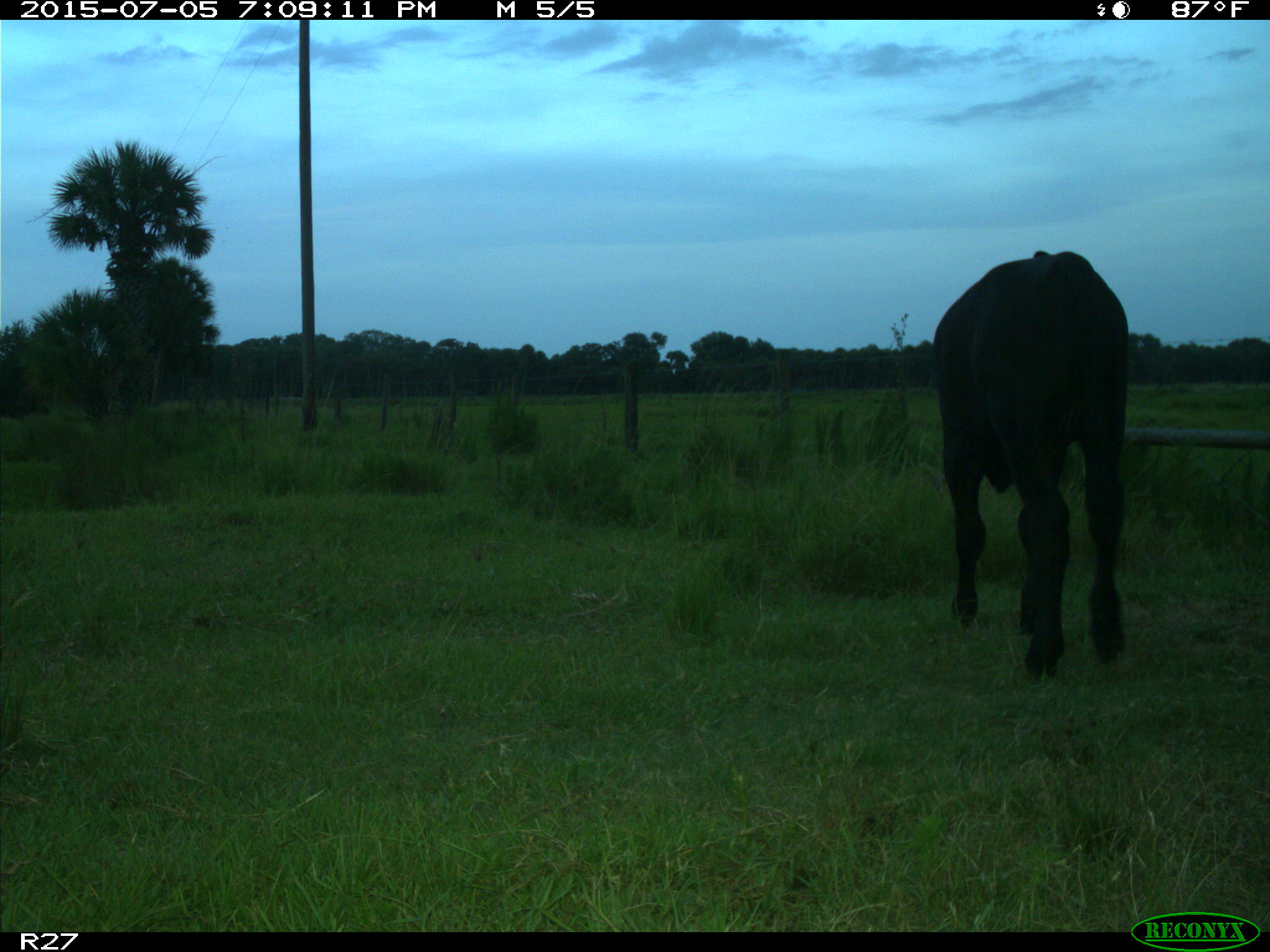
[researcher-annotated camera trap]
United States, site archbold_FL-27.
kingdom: Animalia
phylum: Chordata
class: Mammalia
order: Artiodactyla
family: Bovidae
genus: Bos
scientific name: Bos taurus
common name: domestic cow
Bos taurus (domestic cow).